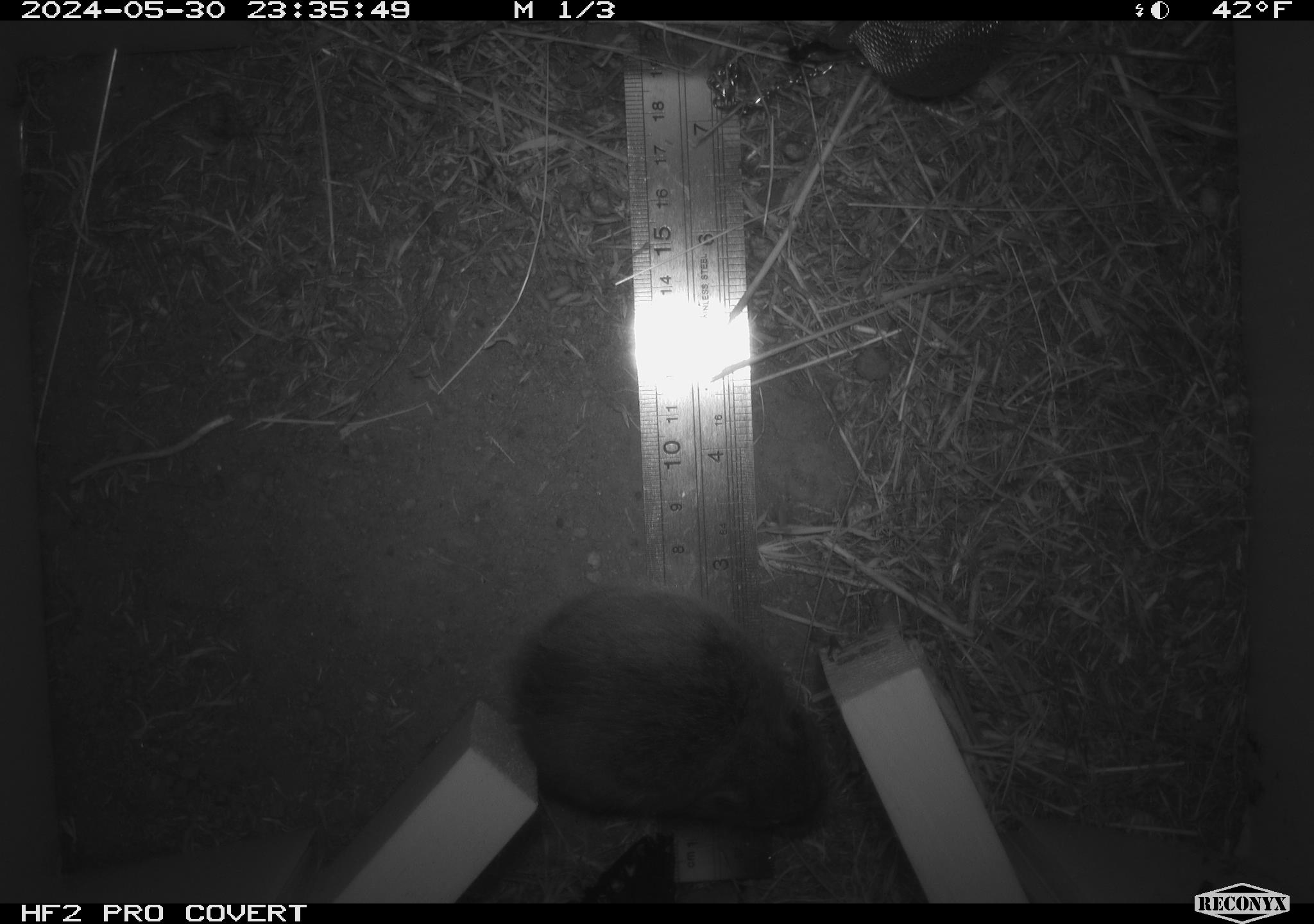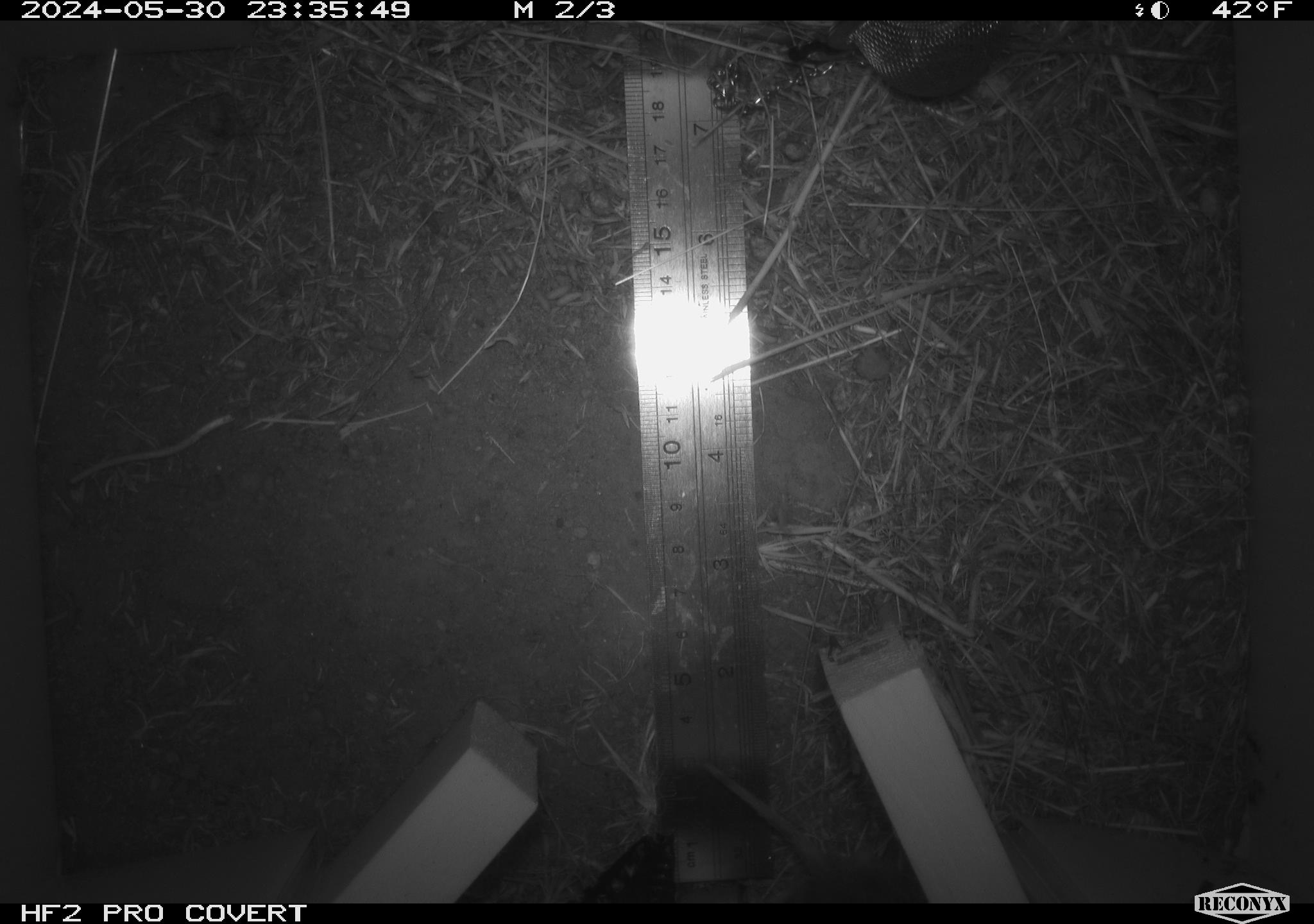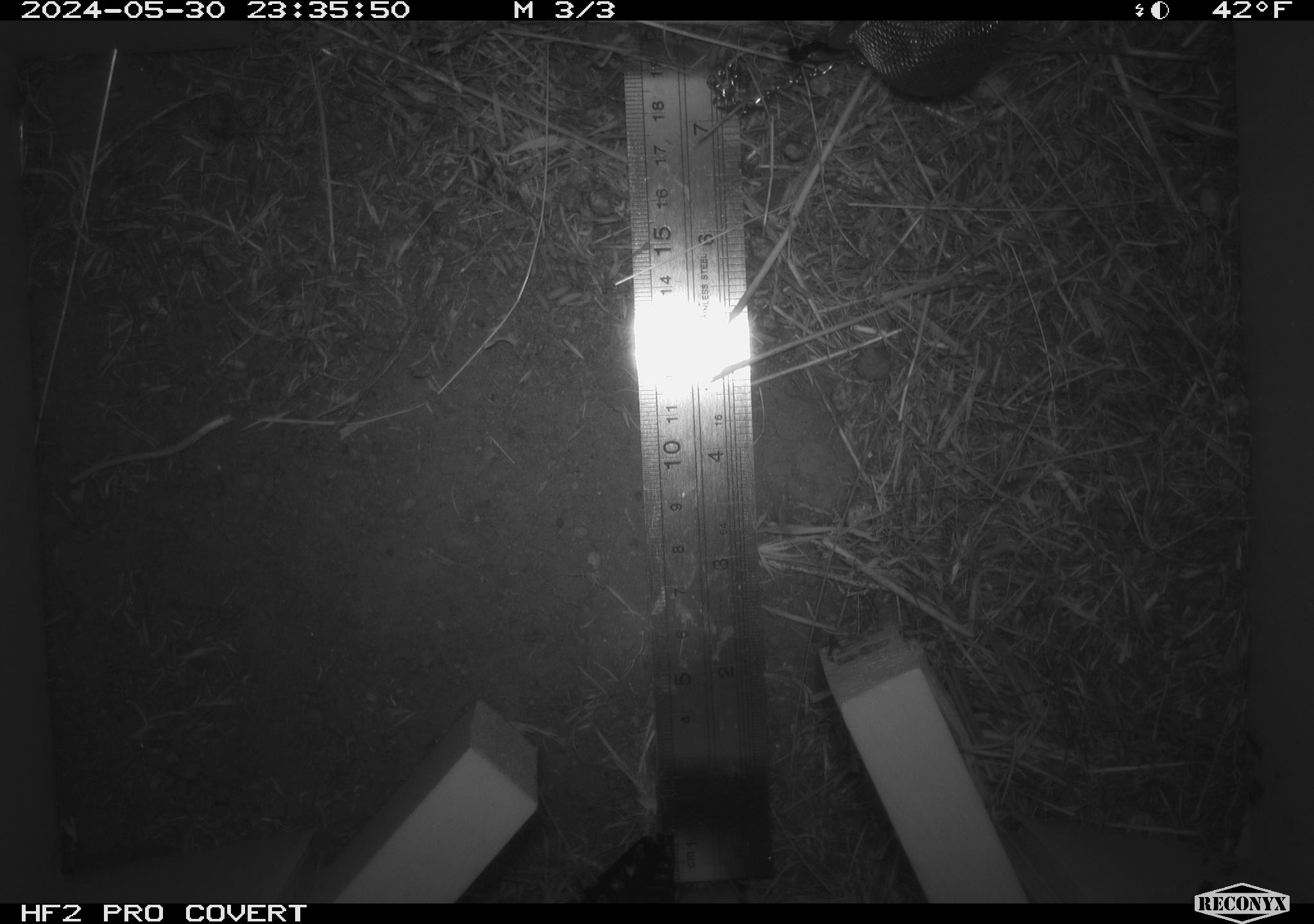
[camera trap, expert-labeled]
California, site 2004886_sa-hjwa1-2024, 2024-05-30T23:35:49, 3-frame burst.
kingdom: Animalia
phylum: Chordata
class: Mammalia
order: Rodentia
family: Cricetidae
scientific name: Cricetidae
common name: hamsters, voles, lemmings, and allies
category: cricetidae family